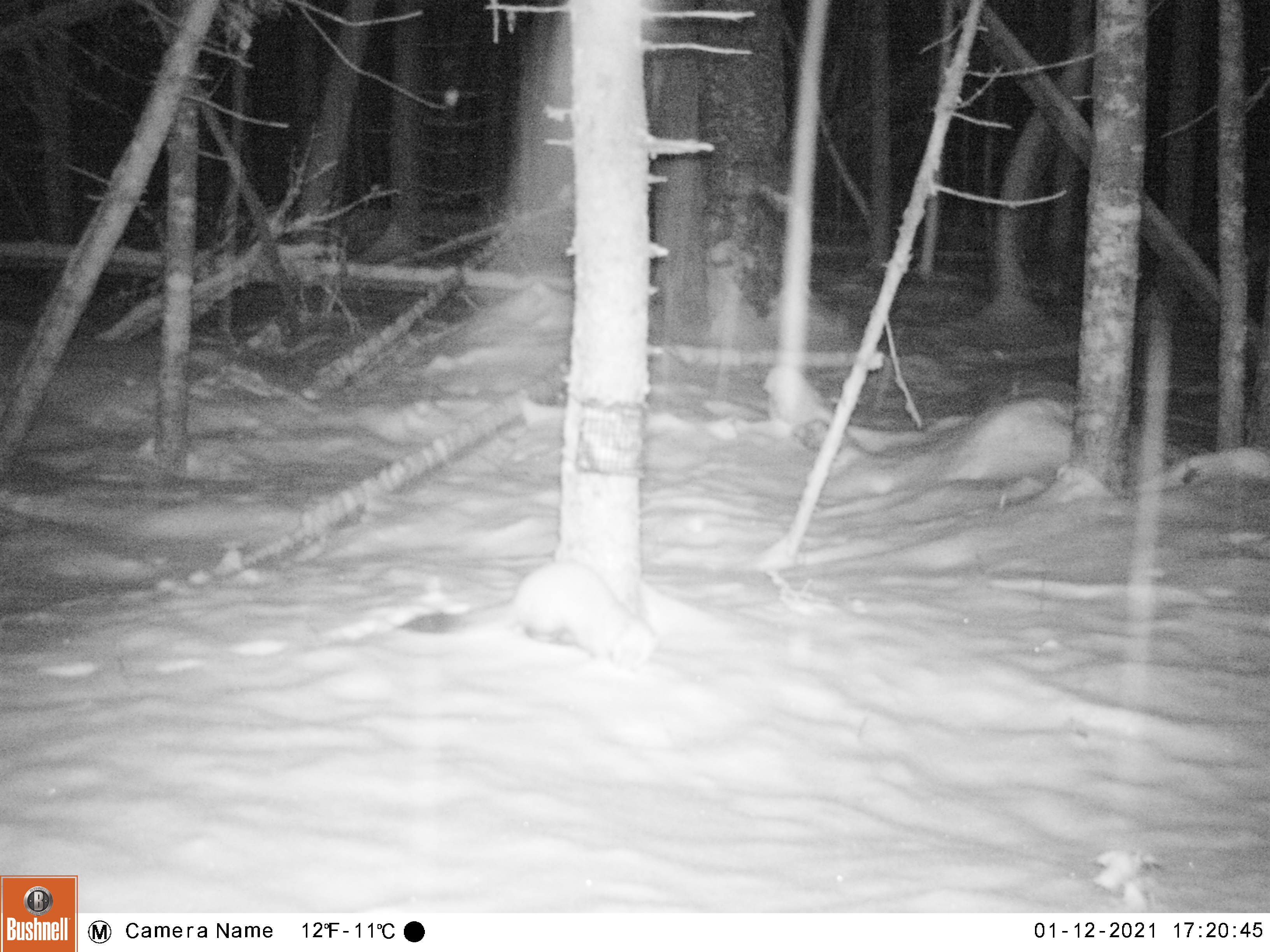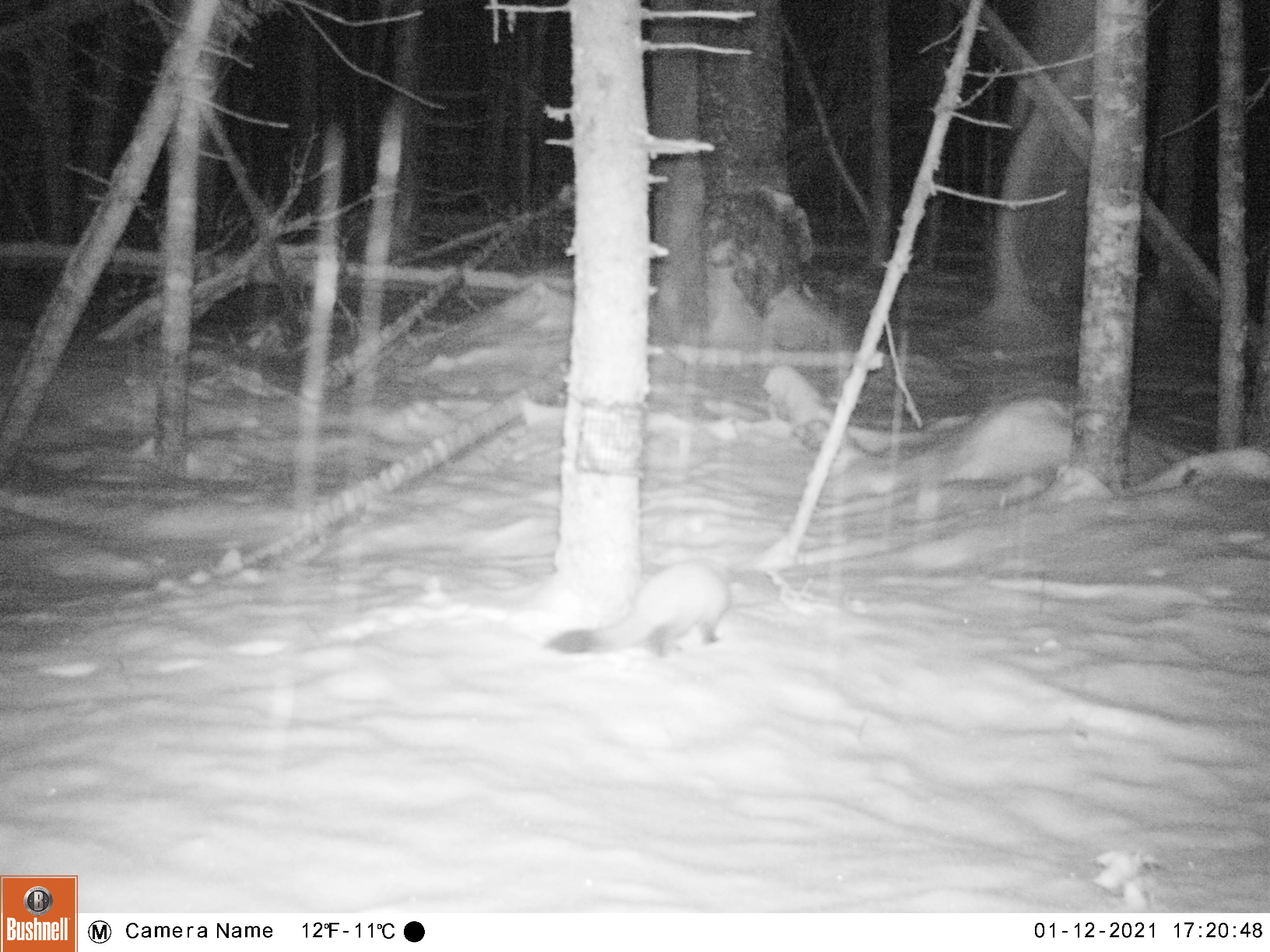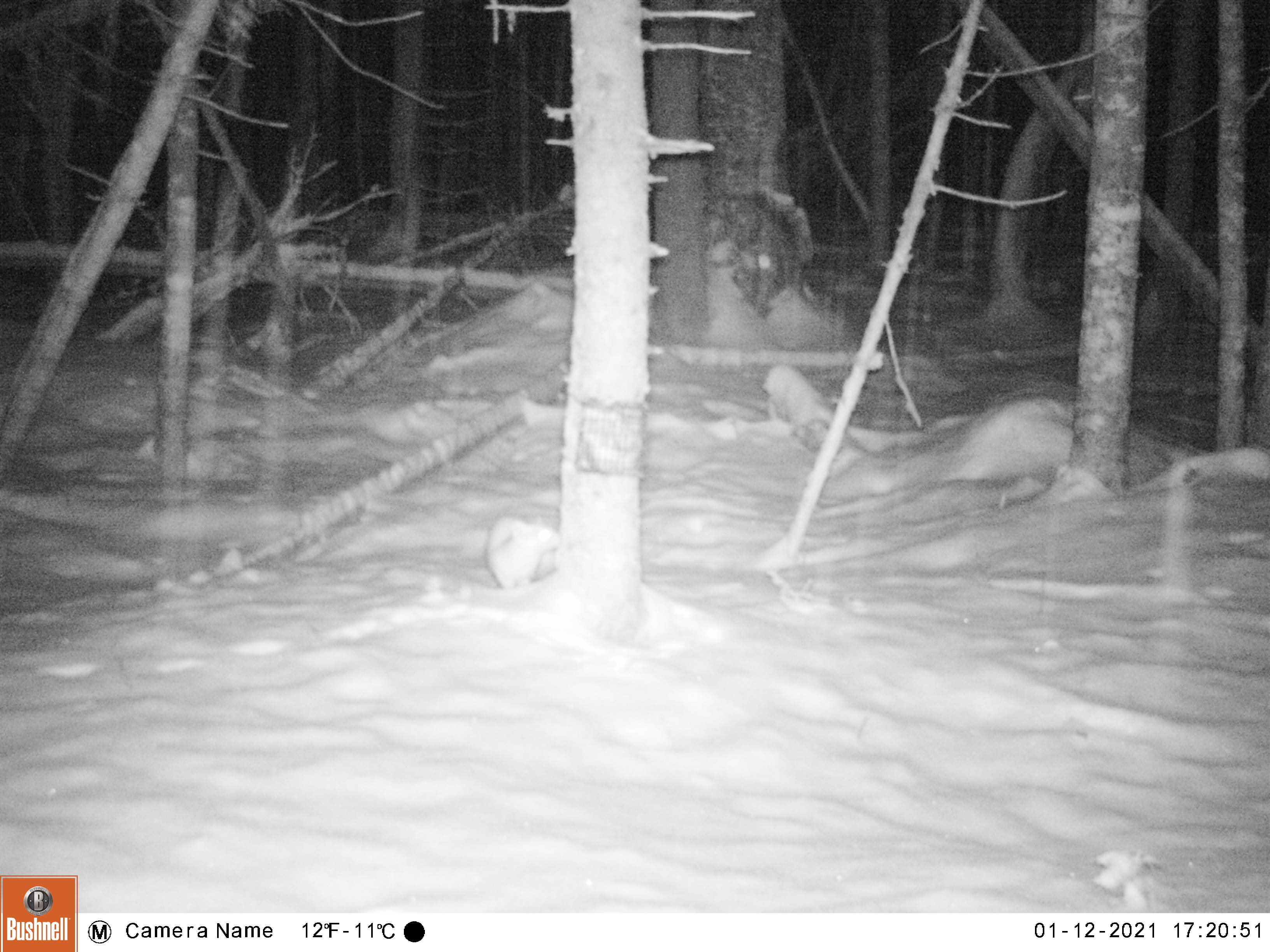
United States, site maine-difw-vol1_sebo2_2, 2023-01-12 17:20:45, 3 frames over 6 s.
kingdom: Animalia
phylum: Chordata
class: Mammalia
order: Carnivora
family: Mustelidae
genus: Martes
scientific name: Martes americana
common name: american marten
American marten (Martes americana).